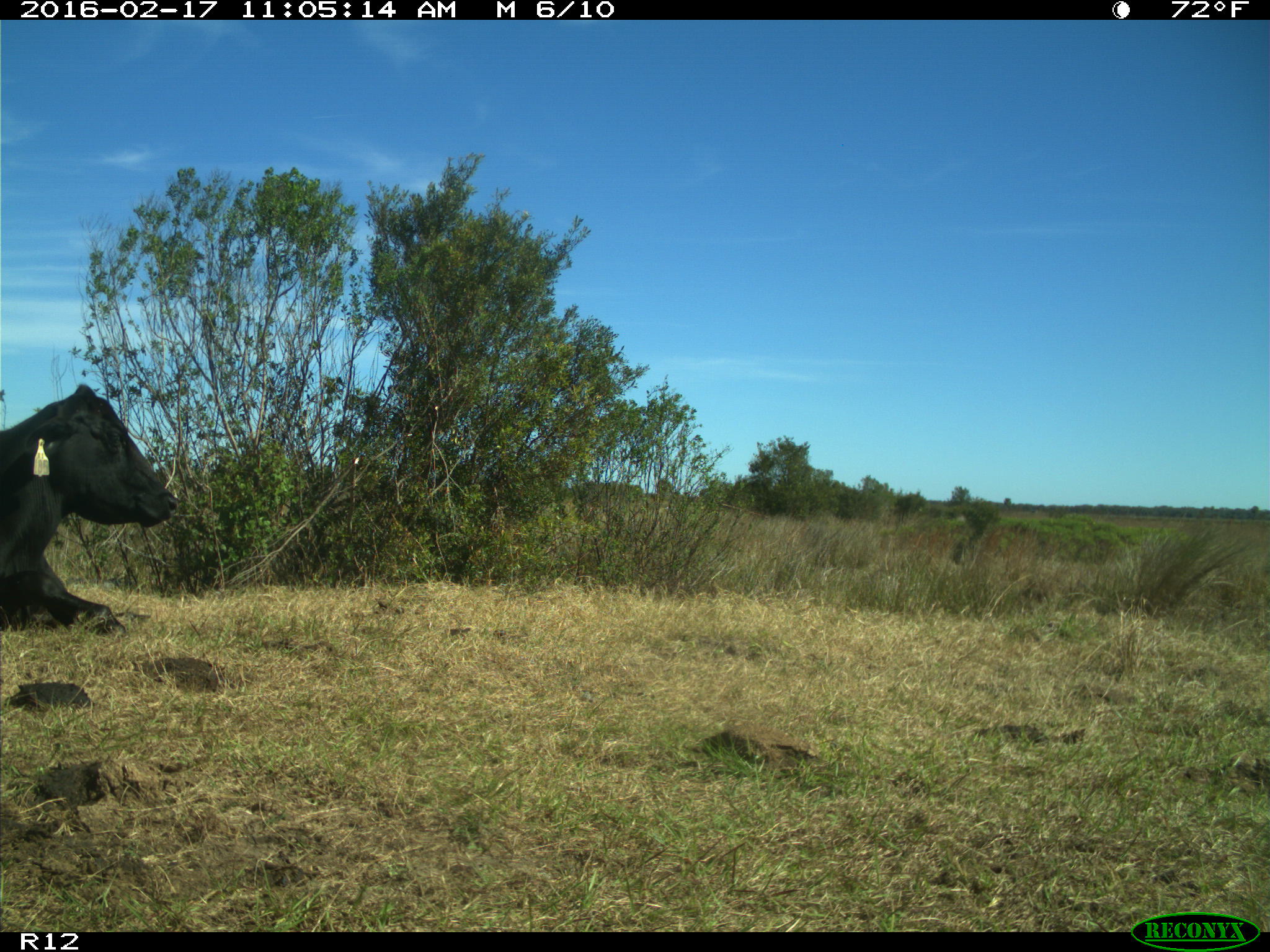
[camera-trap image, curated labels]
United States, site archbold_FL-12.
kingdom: Animalia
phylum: Chordata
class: Mammalia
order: Artiodactyla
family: Bovidae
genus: Bos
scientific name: Bos taurus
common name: domestic cow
Bos taurus (domestic cow).